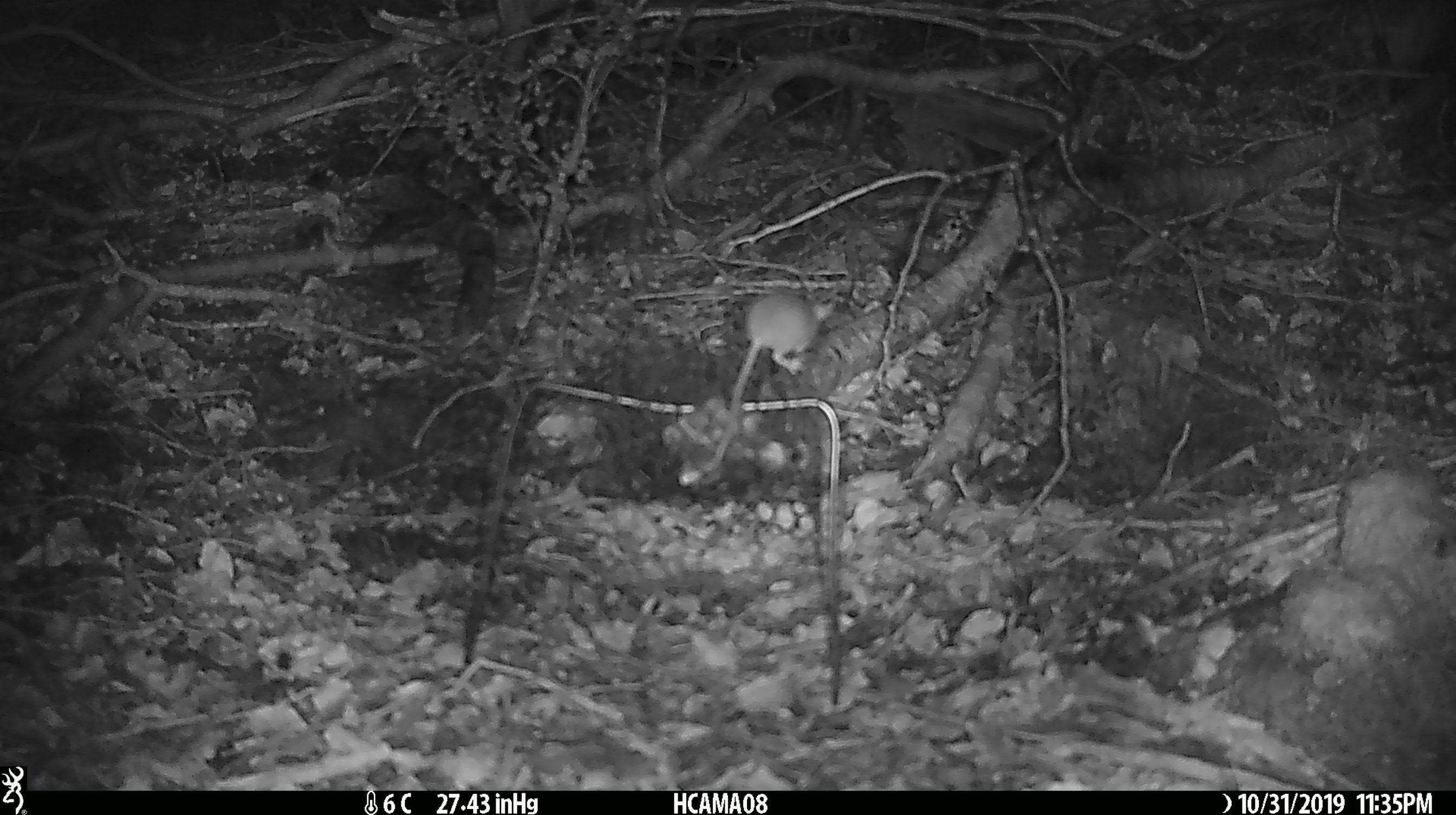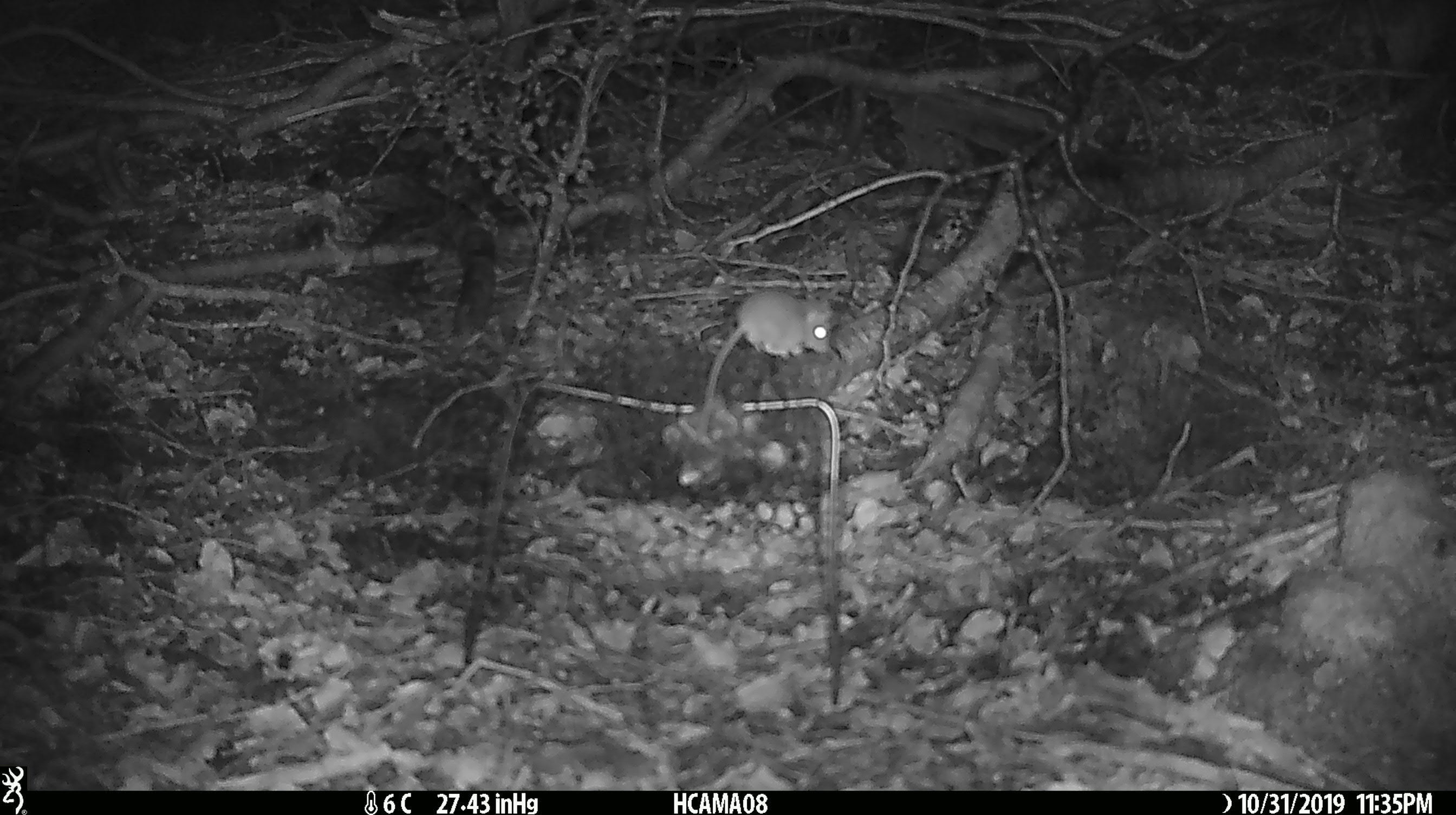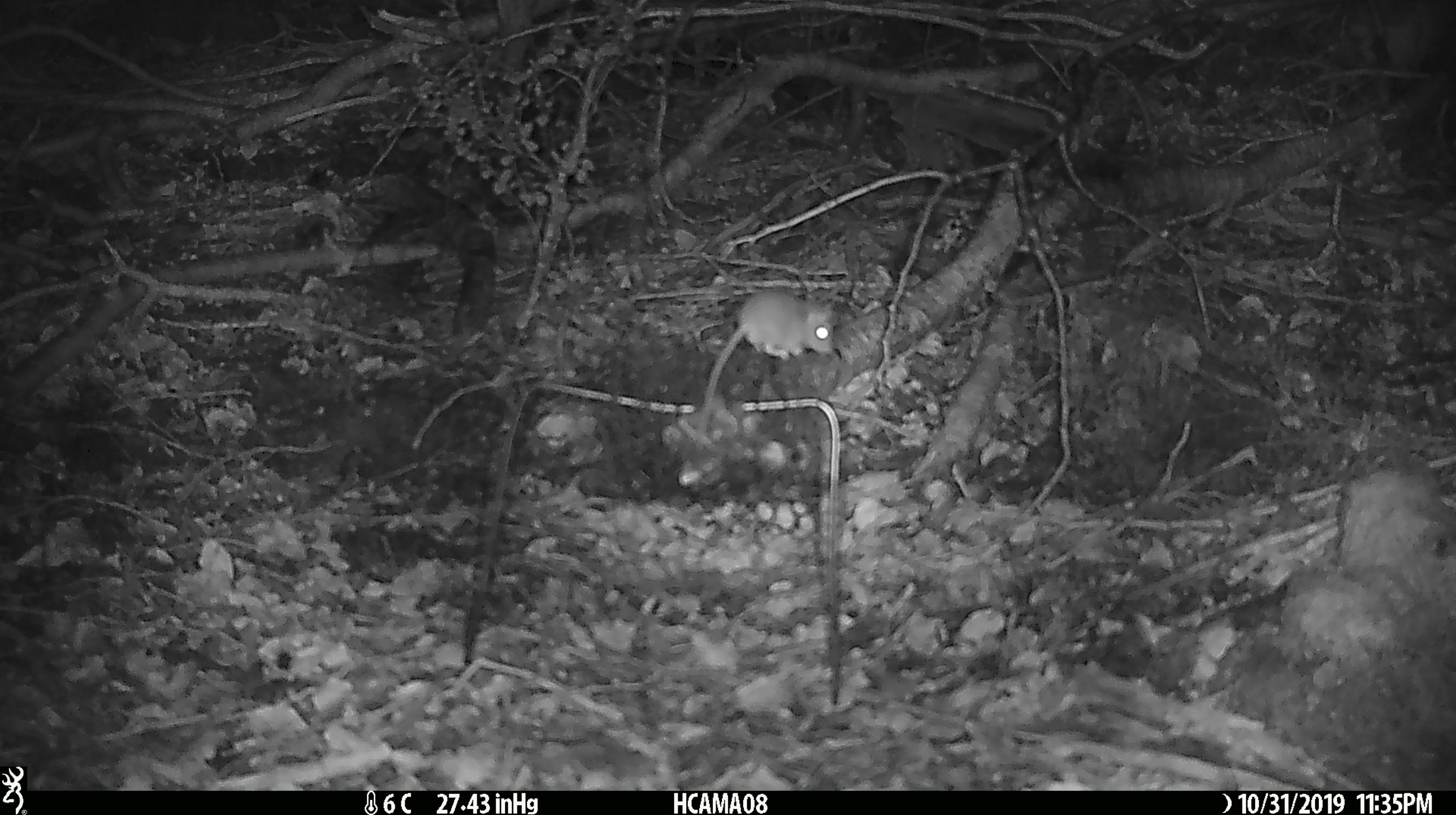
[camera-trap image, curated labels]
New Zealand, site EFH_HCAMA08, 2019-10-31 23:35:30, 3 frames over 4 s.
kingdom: Animalia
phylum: Chordata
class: Mammalia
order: Rodentia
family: Muridae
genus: Mus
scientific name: Mus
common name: mouse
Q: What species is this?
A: Mouse (Mus).